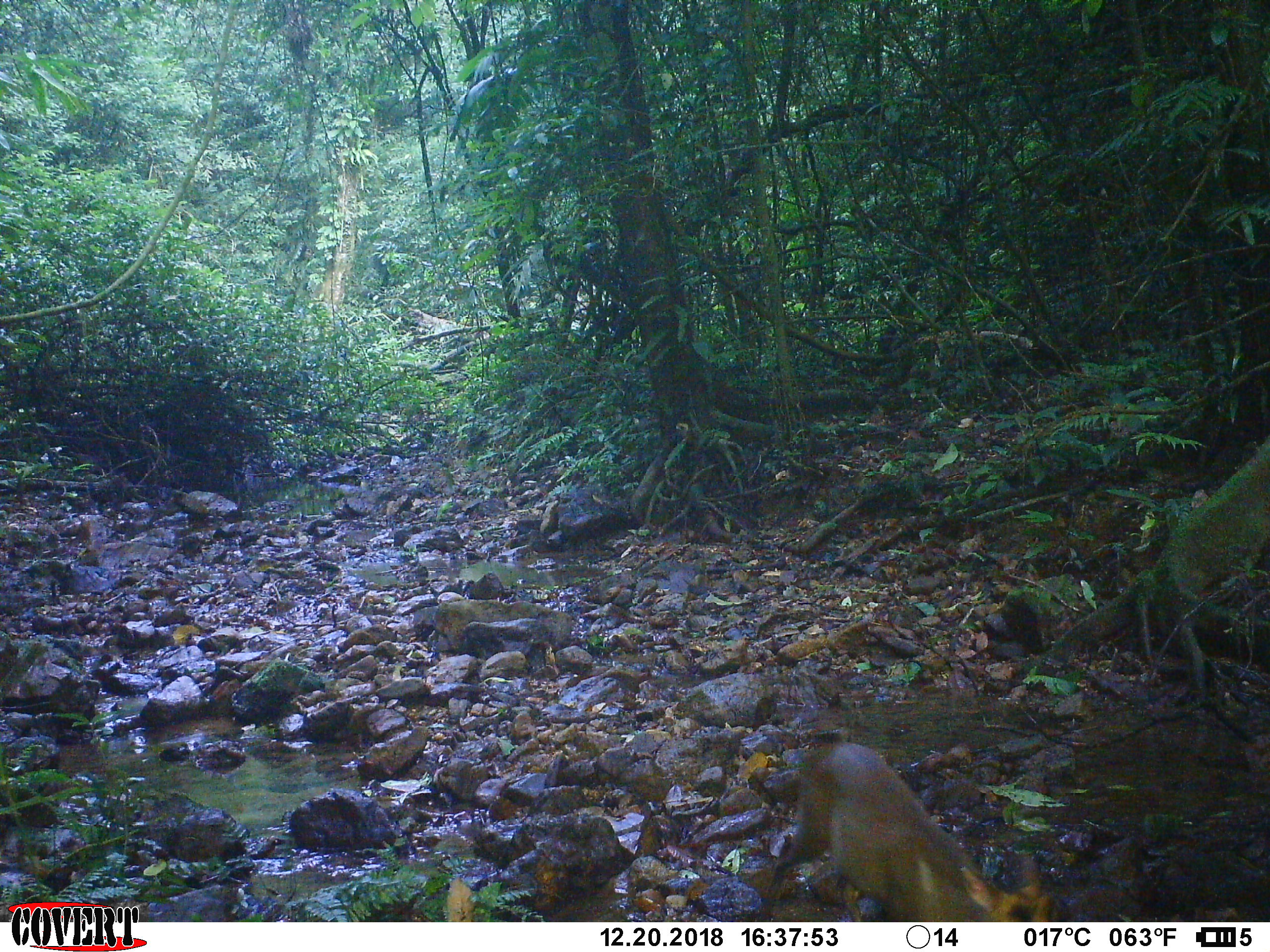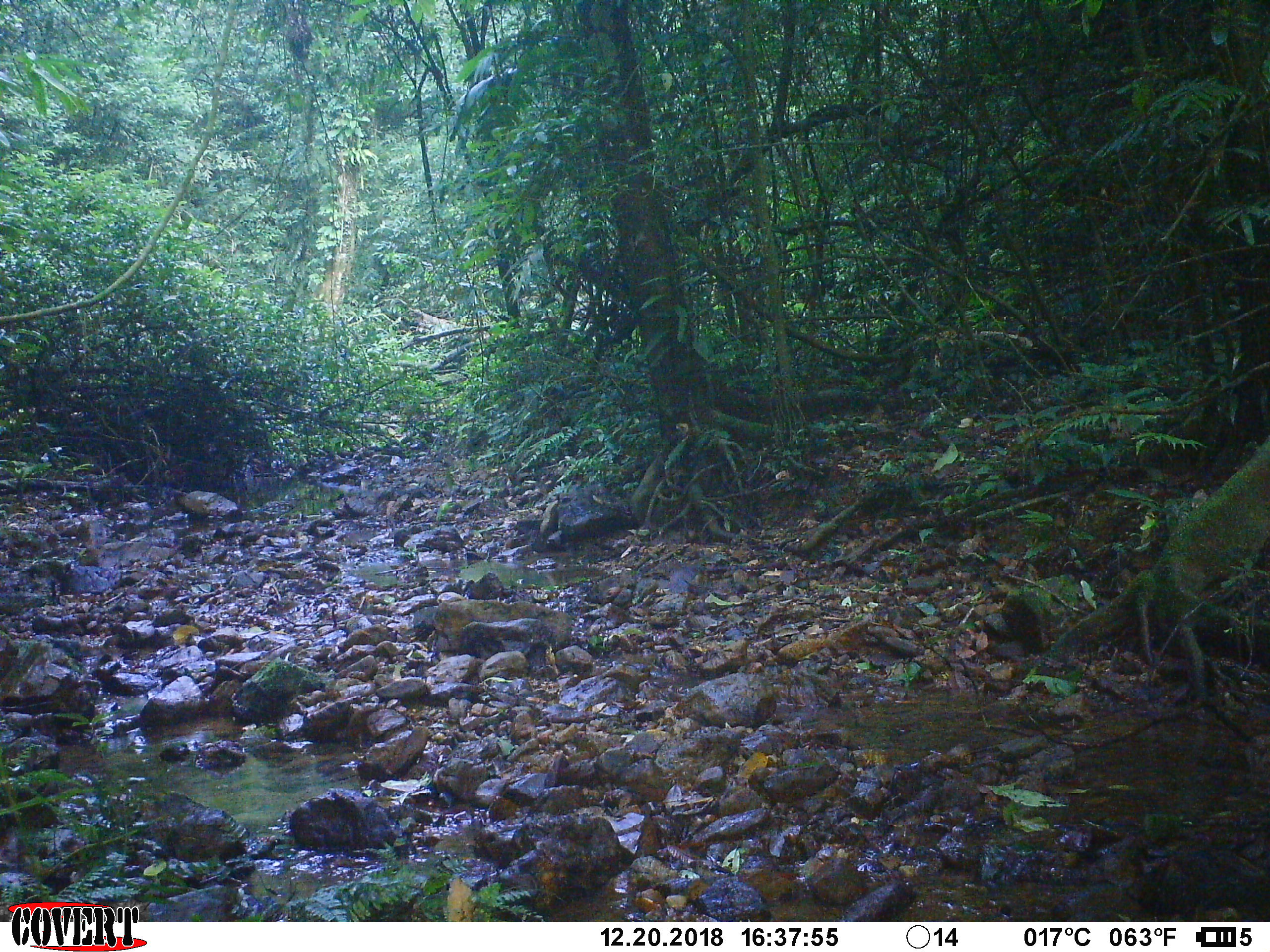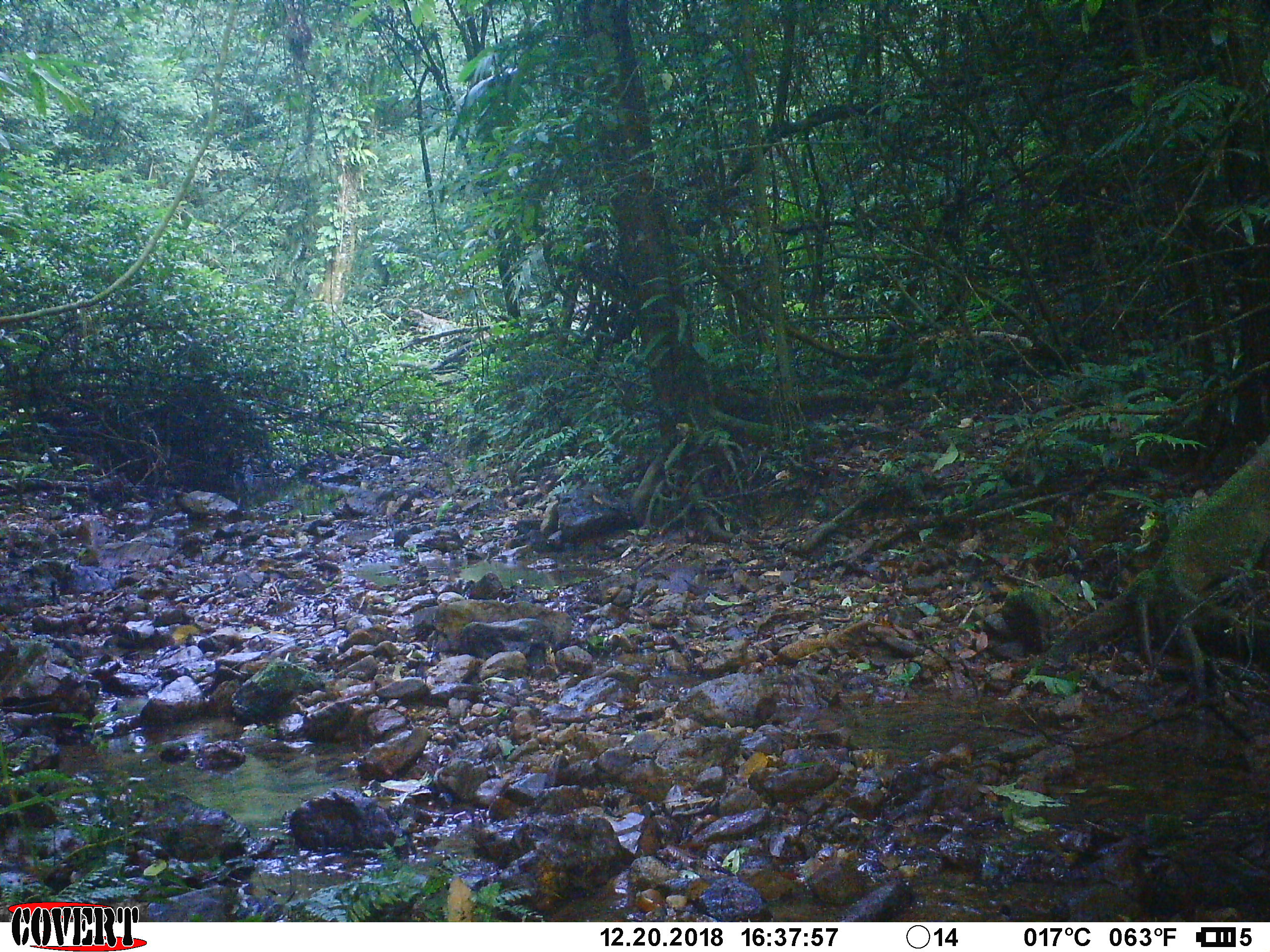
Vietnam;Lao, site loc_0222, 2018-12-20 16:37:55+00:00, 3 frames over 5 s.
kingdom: Animalia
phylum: Chordata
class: Mammalia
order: Artiodactyla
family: Cervidae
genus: Muntiacus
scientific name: Muntiacus rooseveltorum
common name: roosevelt's muntjac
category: roosevelts muntjac group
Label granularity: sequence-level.